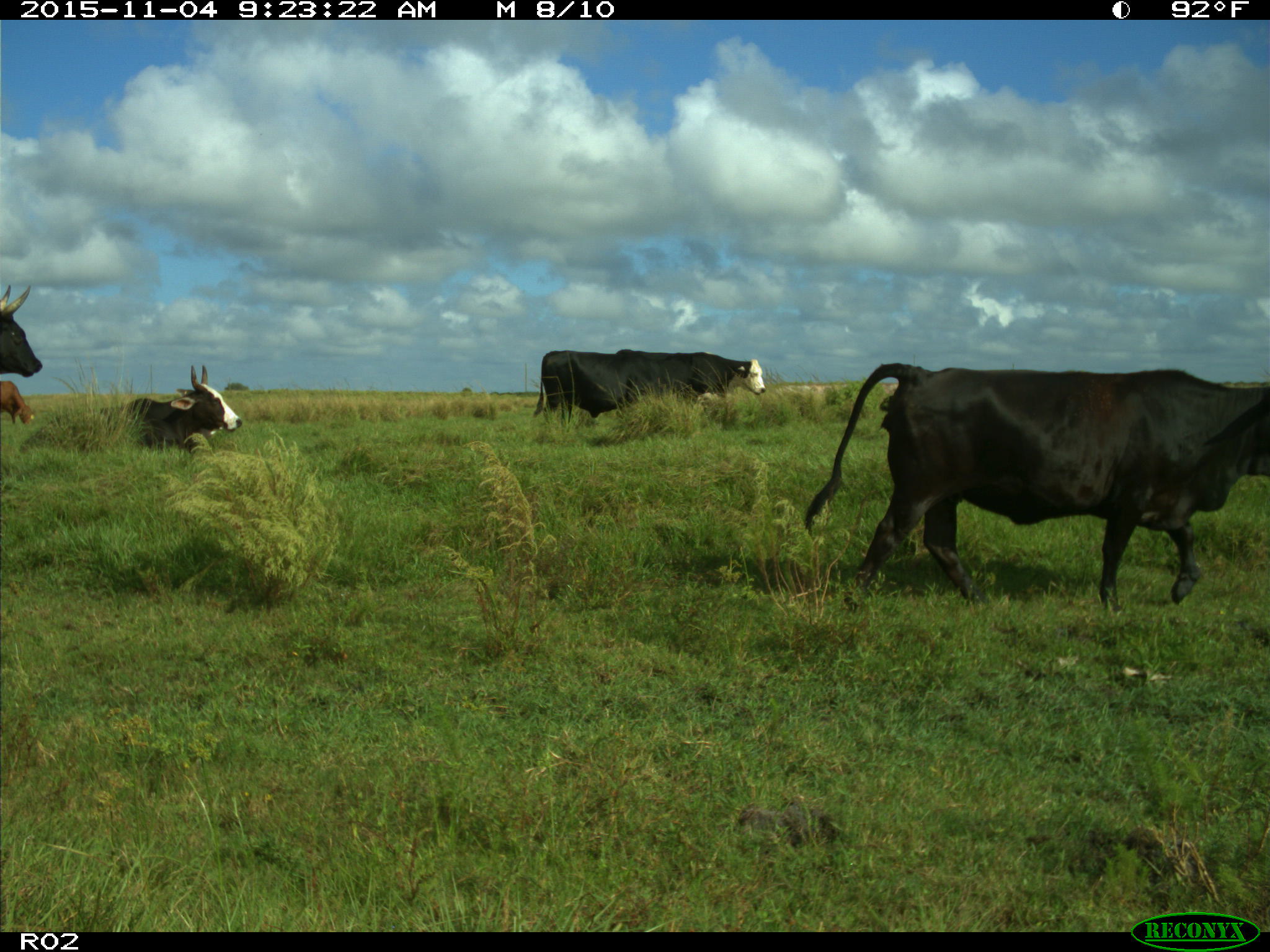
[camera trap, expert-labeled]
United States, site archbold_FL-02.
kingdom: Animalia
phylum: Chordata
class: Mammalia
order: Artiodactyla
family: Bovidae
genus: Bos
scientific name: Bos taurus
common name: domestic cow